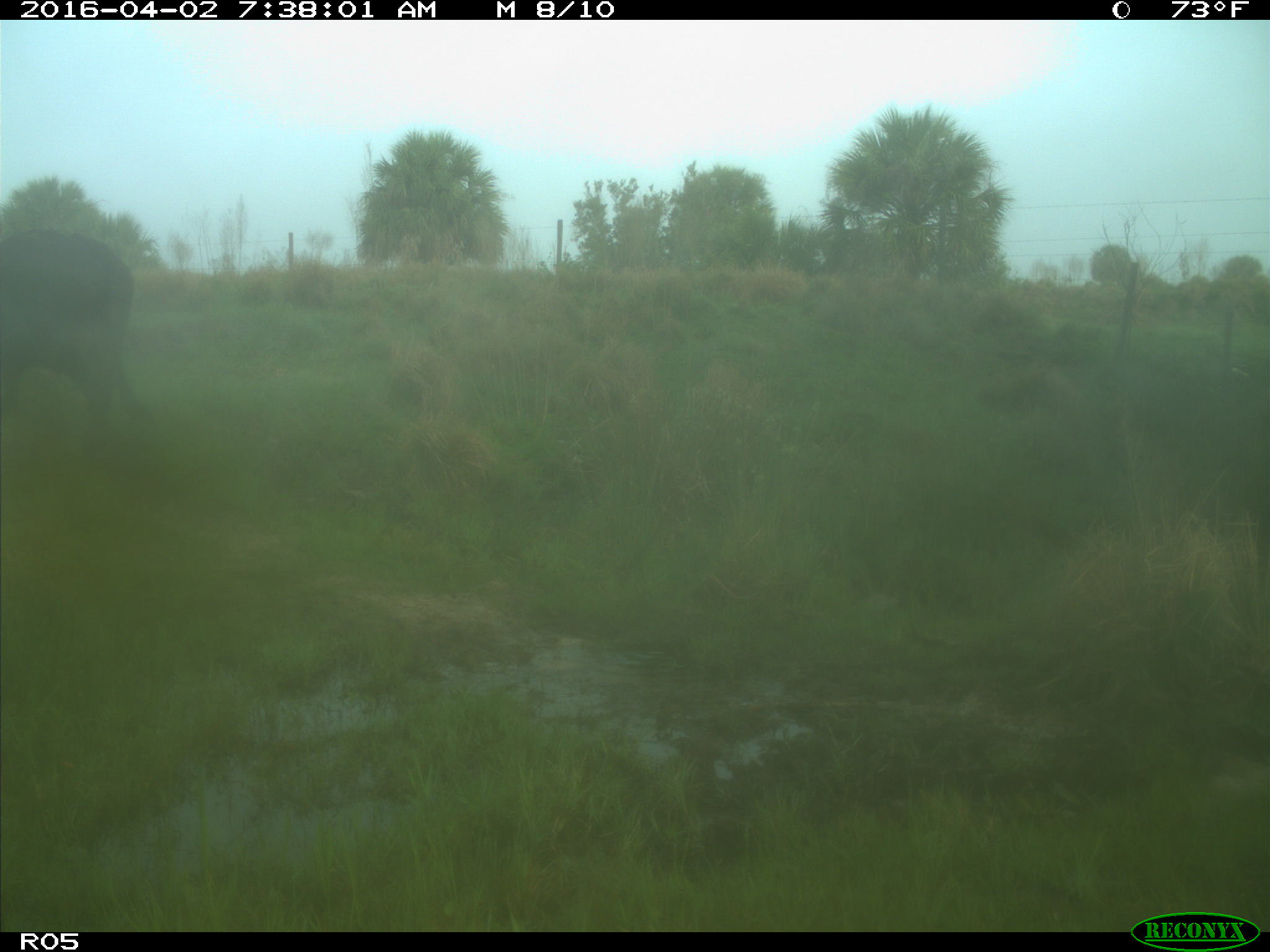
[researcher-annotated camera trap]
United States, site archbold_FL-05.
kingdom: Animalia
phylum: Chordata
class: Mammalia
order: Artiodactyla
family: Bovidae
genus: Bos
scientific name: Bos taurus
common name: domestic cow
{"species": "Bos taurus (domestic cow)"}